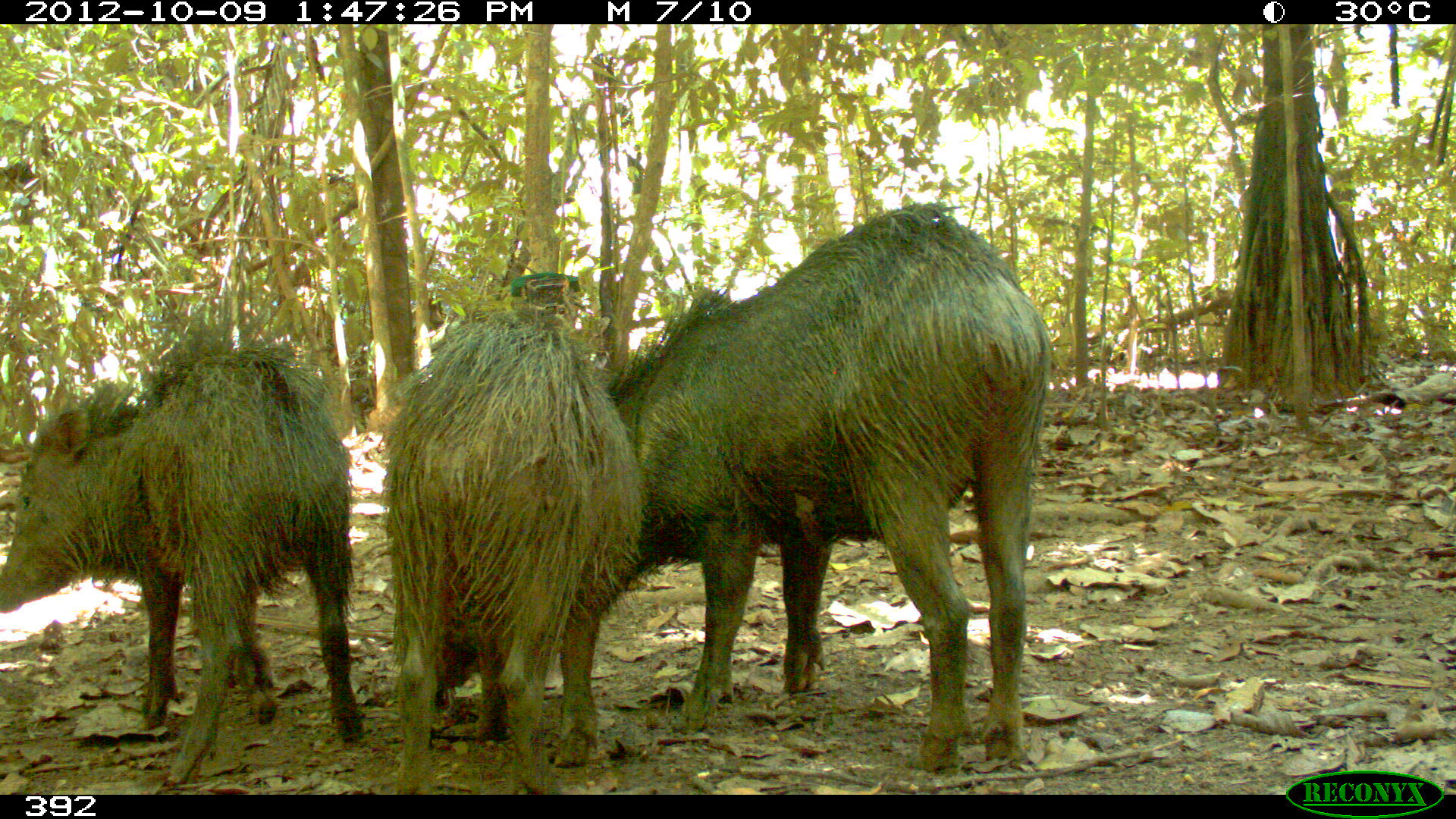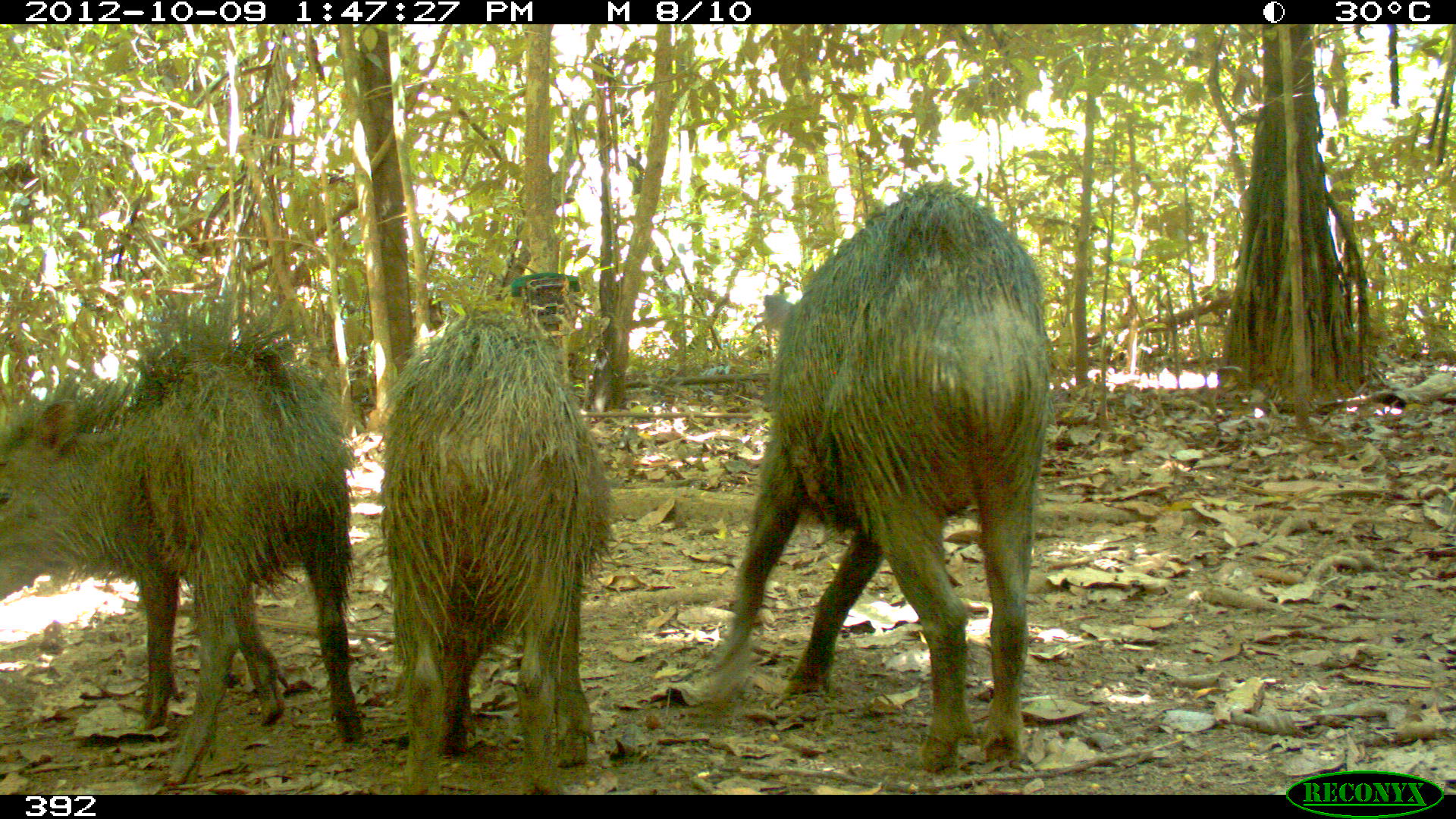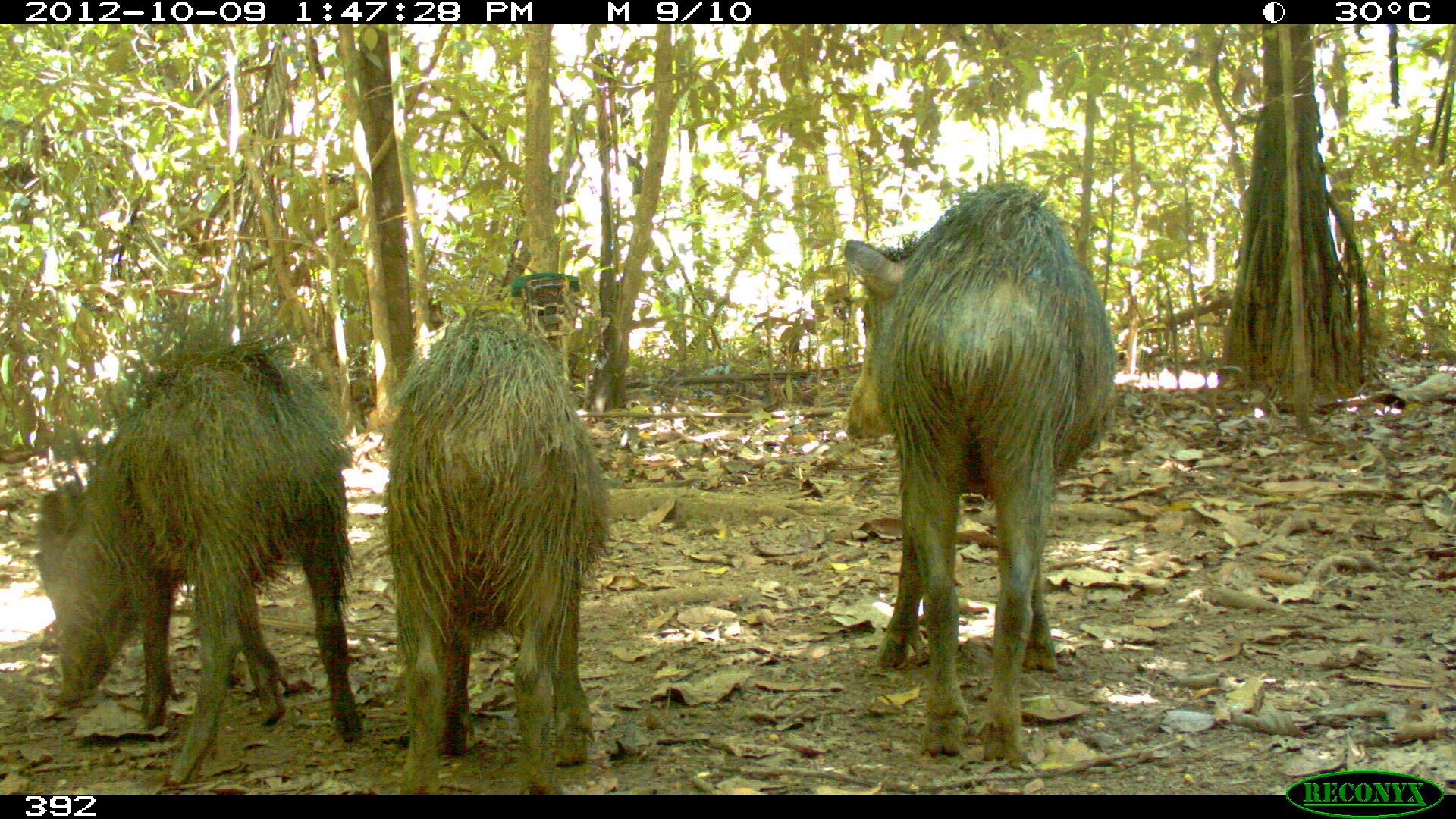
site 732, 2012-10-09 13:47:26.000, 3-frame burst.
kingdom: Animalia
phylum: Chordata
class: Mammalia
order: Artiodactyla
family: Tayassuidae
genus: Tayassu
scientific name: Tayassu pecari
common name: white-lipped peccary